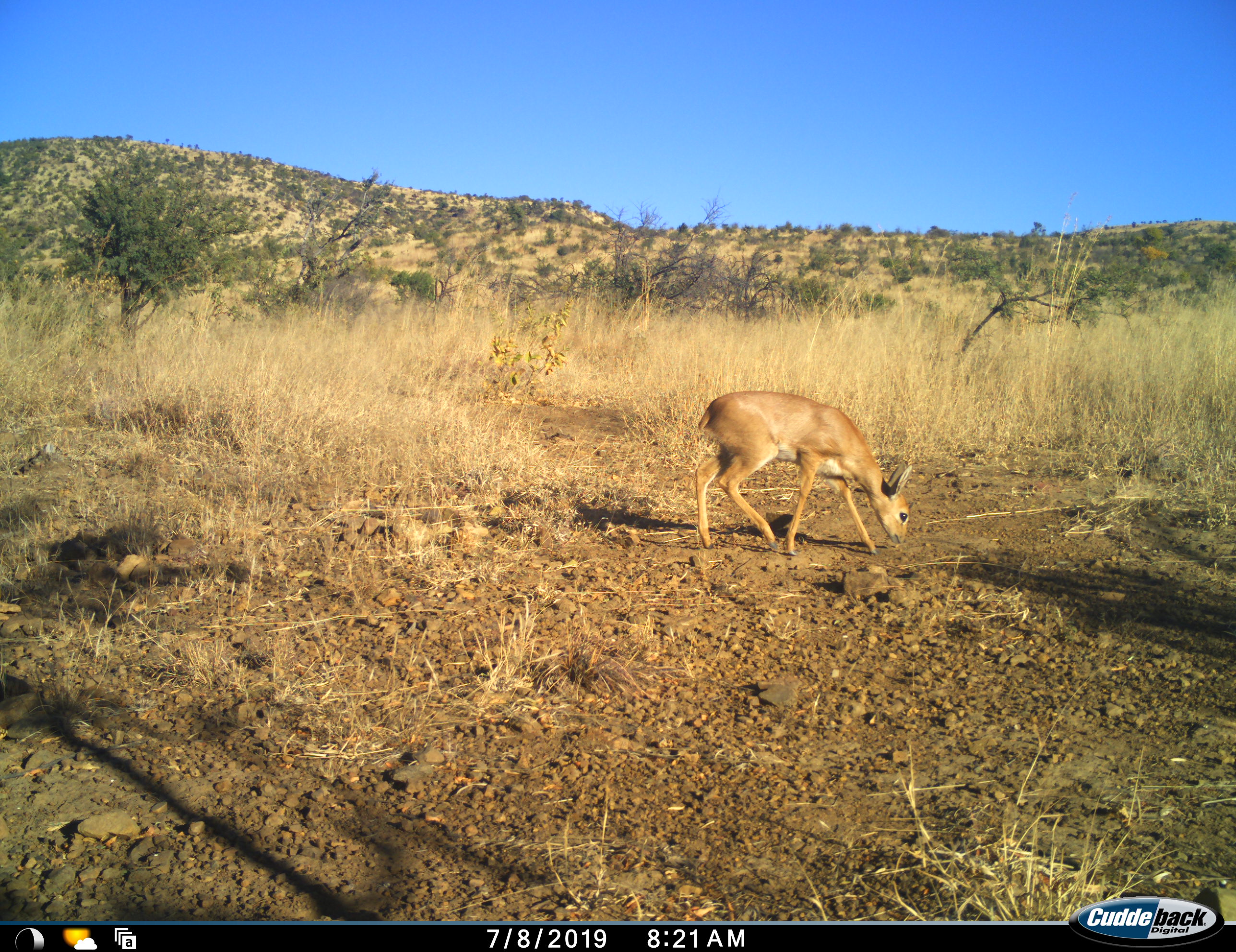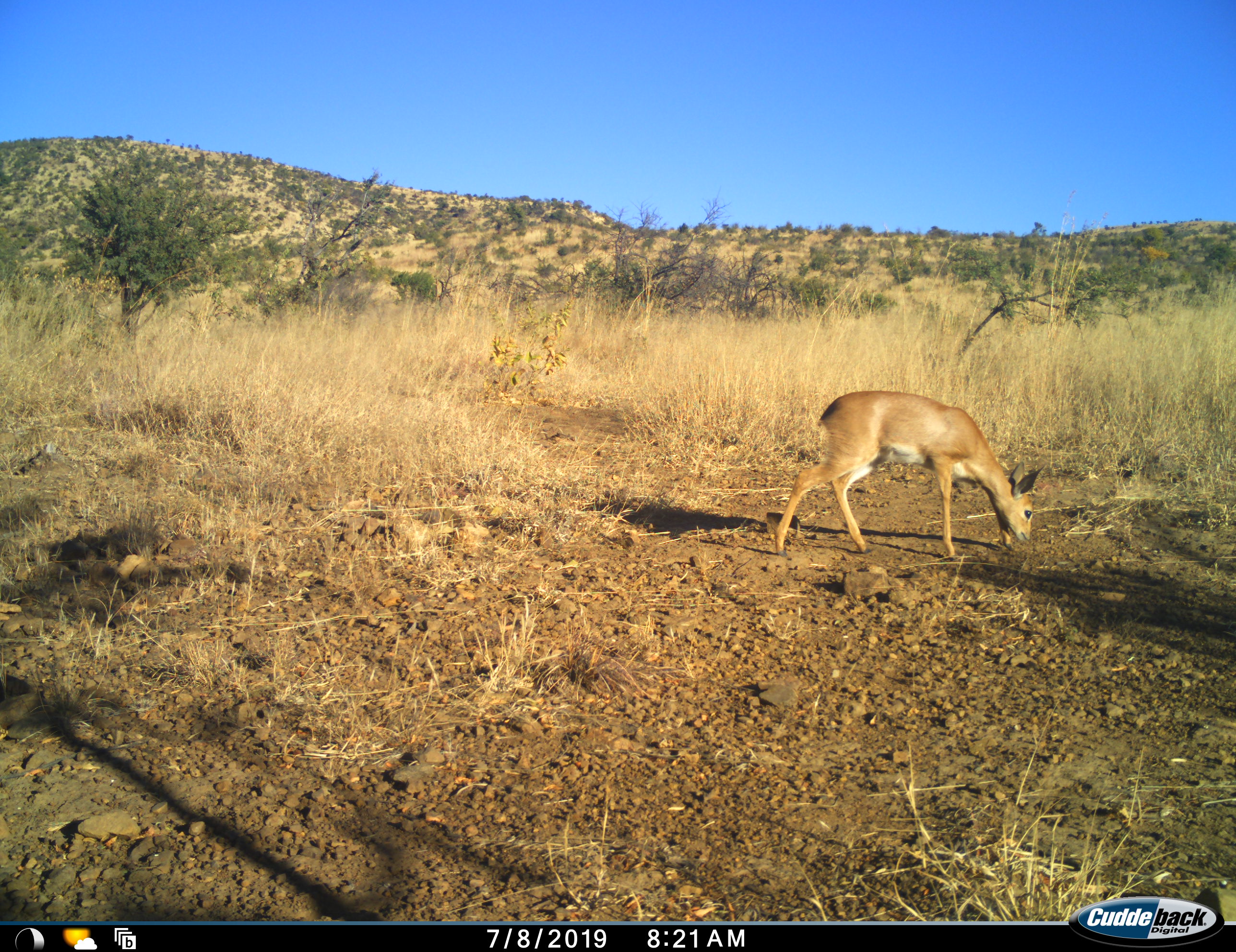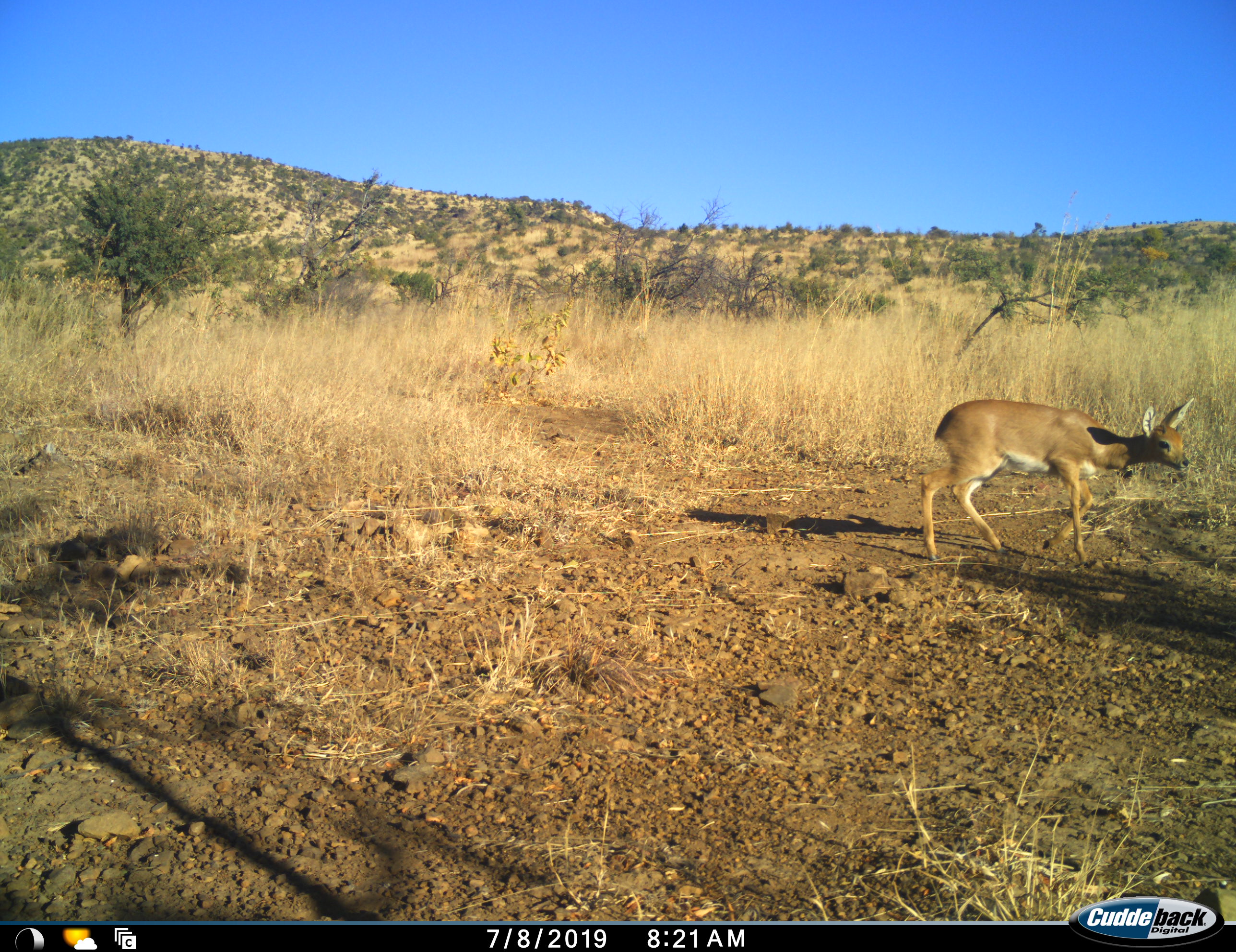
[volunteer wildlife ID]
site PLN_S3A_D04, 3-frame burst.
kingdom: Animalia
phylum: Chordata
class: Mammalia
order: Artiodactyla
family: Bovidae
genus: Raphicerus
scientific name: Raphicerus campestris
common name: steenbok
Steenbok (Raphicerus campestris), count 1. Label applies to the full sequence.